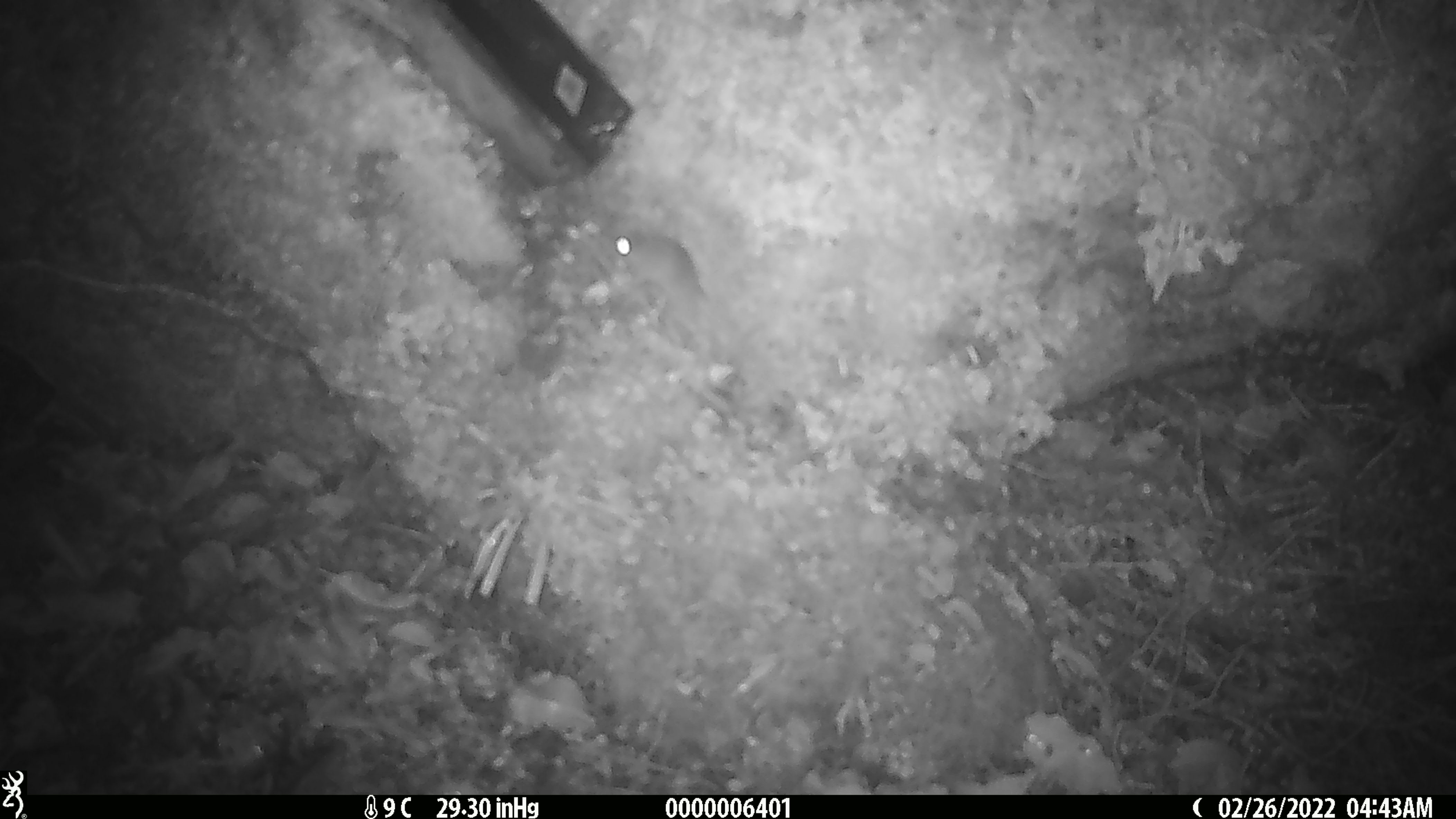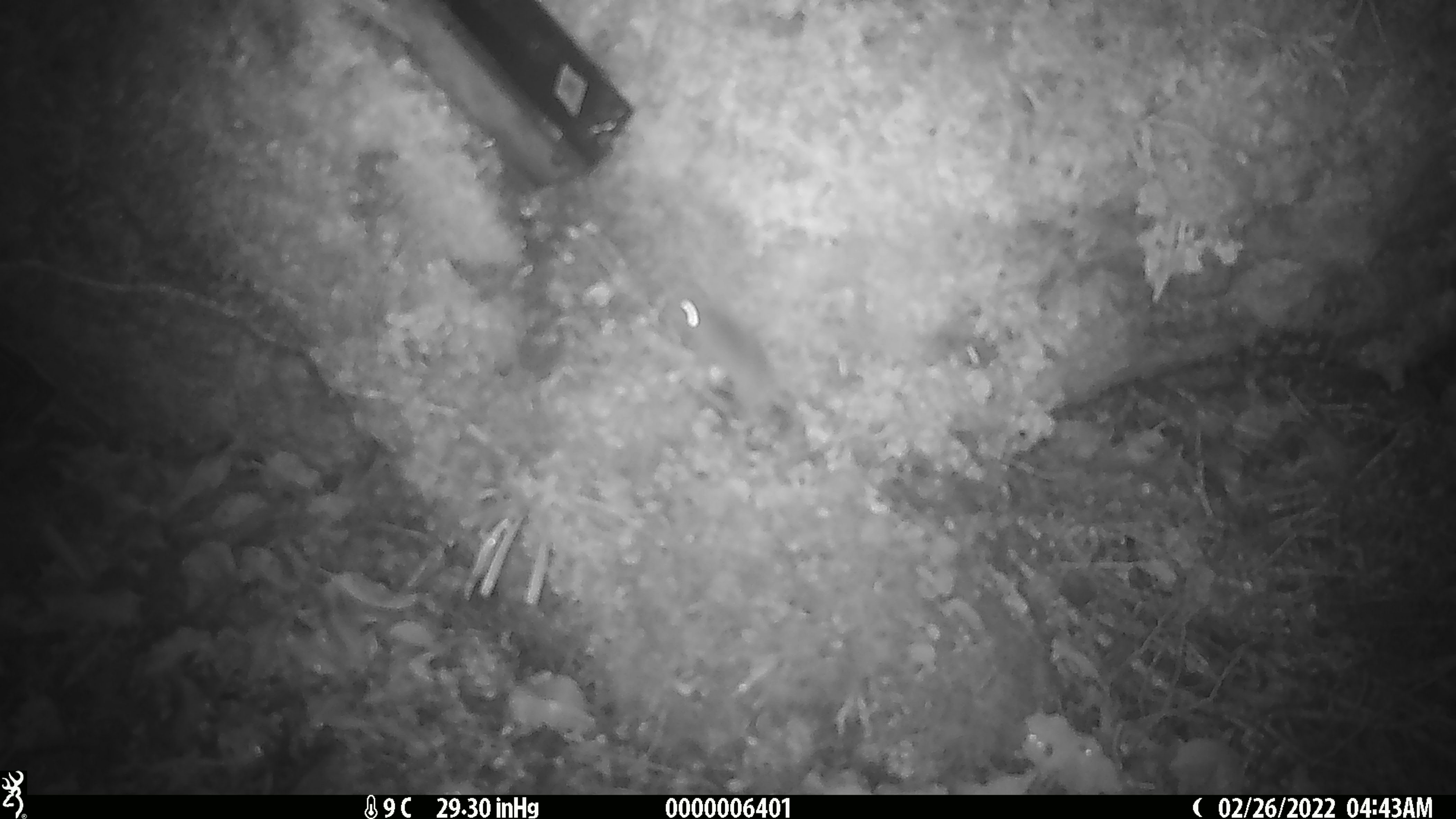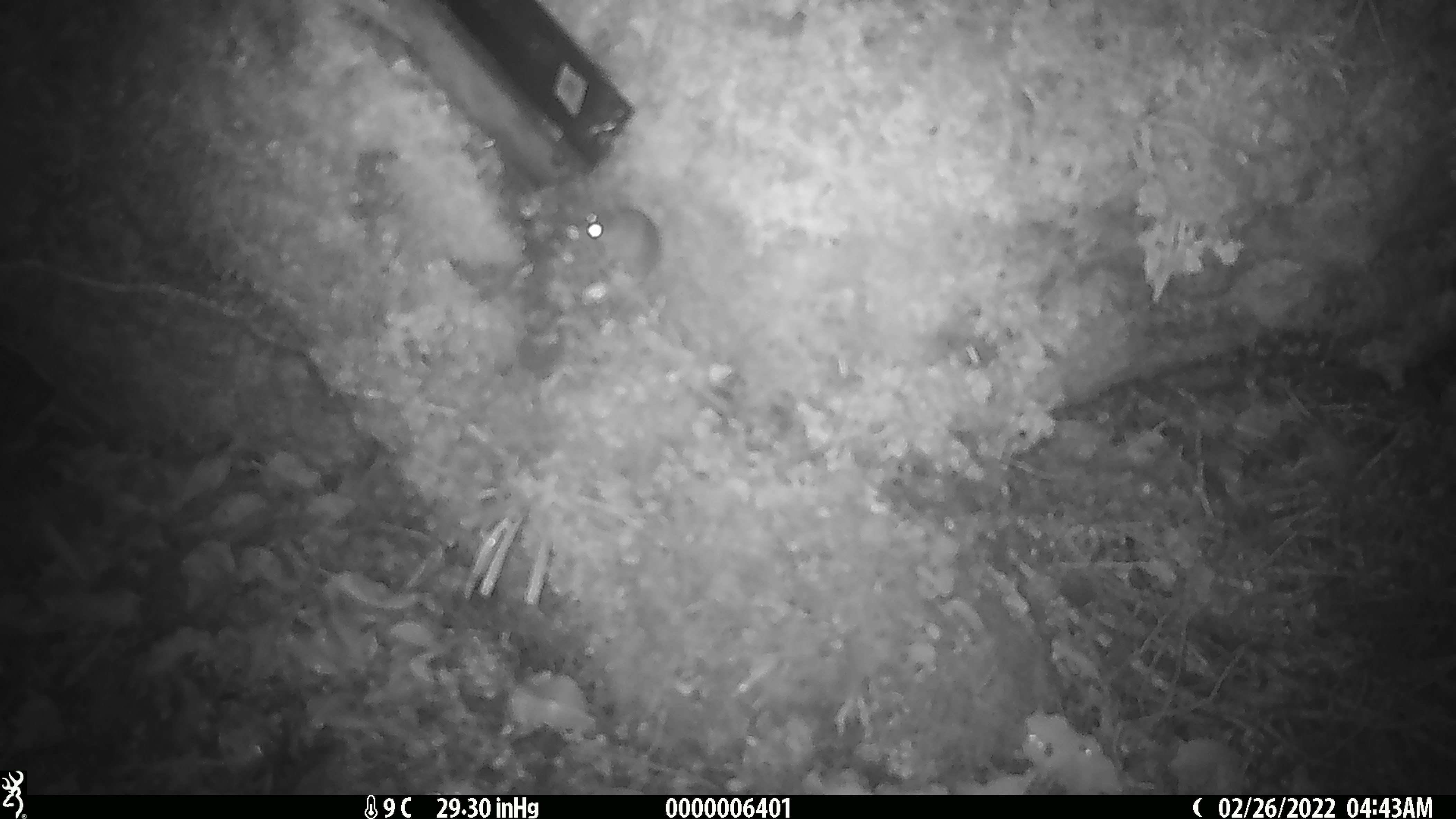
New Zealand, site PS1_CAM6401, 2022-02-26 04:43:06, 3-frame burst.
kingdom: Animalia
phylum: Chordata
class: Mammalia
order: Rodentia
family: Muridae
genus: Mus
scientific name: Mus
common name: mouse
Mouse (Mus).